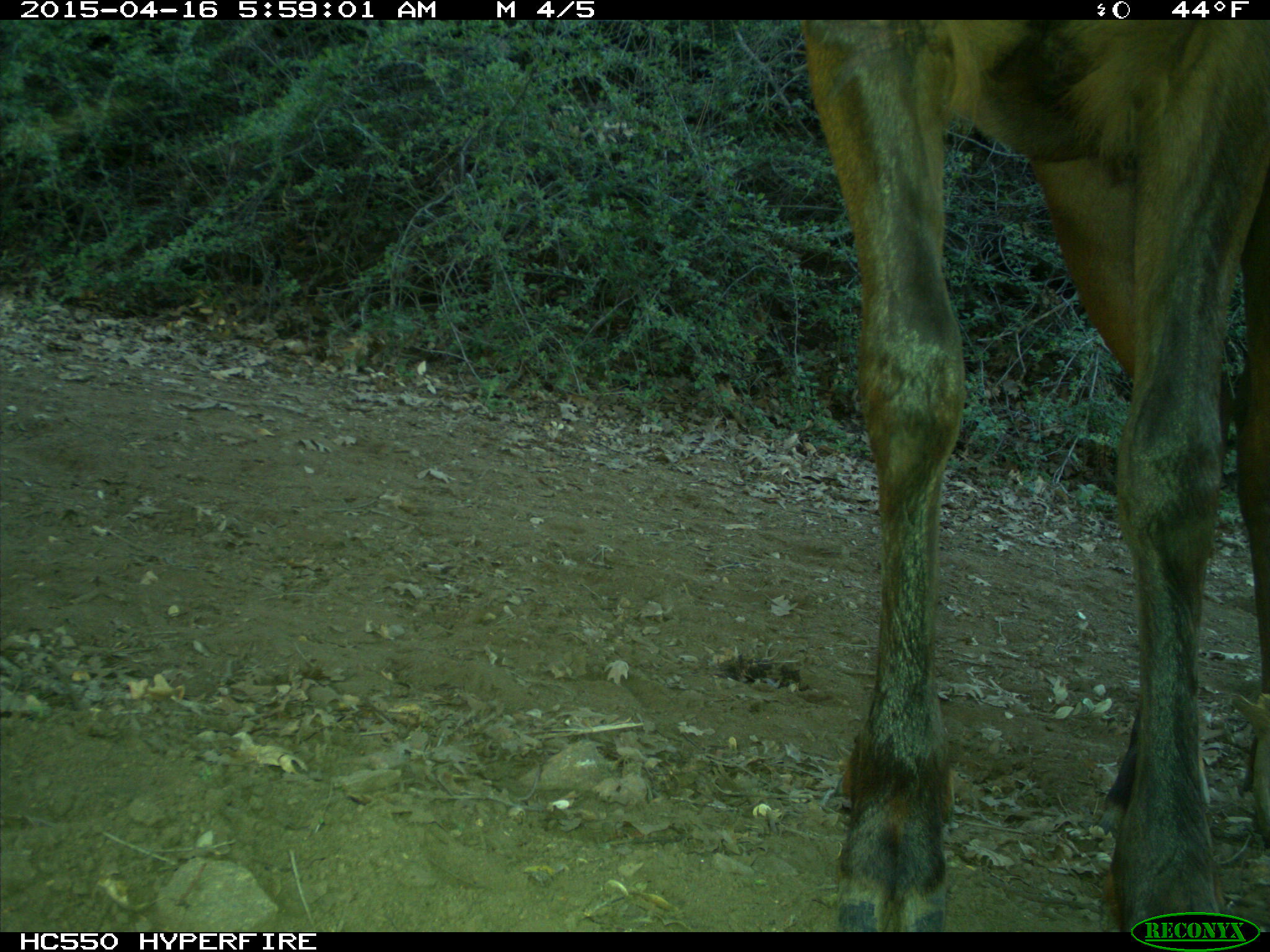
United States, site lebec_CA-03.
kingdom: Animalia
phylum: Chordata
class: Mammalia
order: Artiodactyla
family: Cervidae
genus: Cervus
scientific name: Cervus canadensis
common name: elk